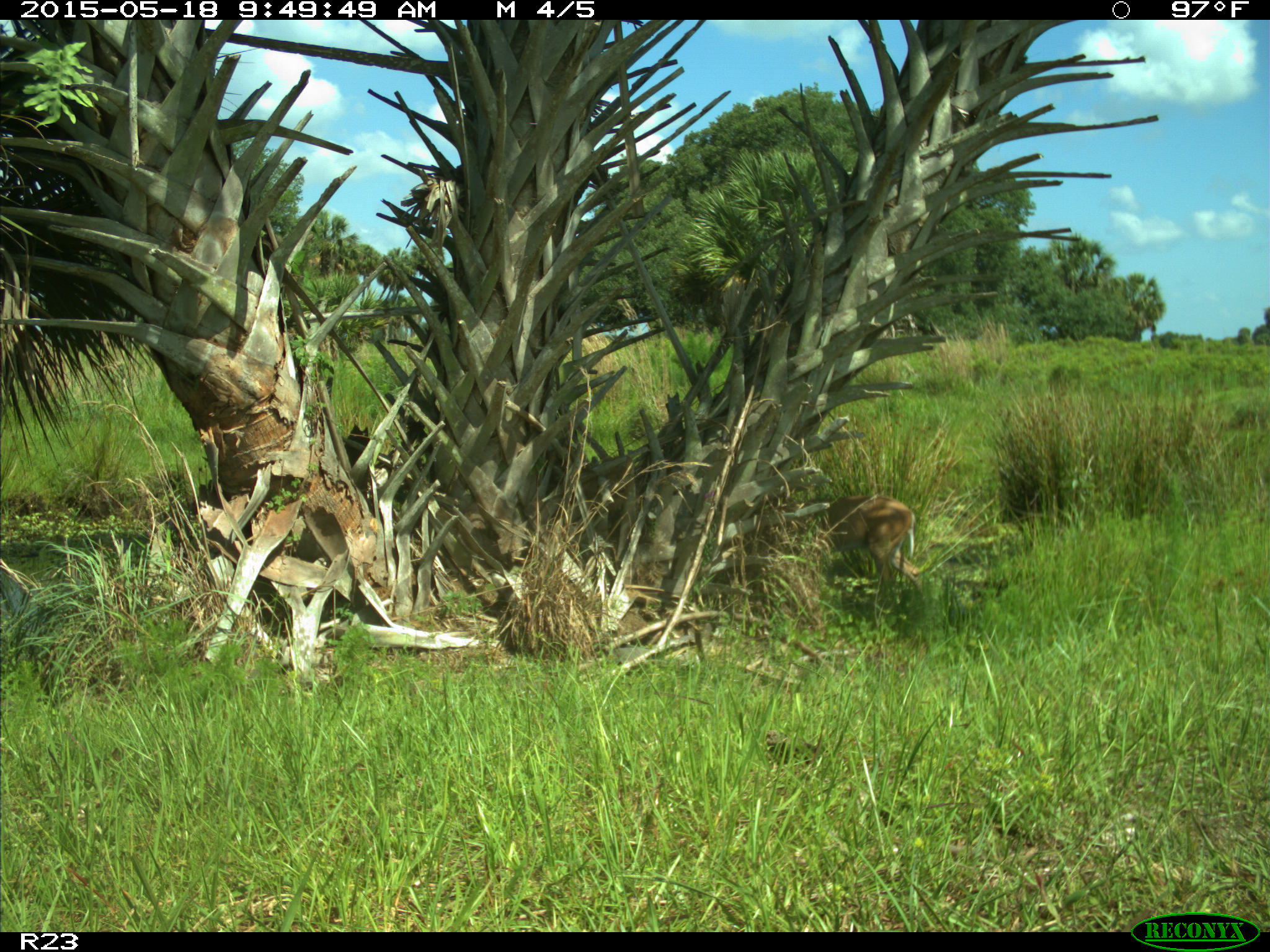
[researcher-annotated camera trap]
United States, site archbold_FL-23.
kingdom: Animalia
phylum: Chordata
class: Mammalia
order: Artiodactyla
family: Bovidae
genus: Bos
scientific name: Bos taurus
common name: domestic cow